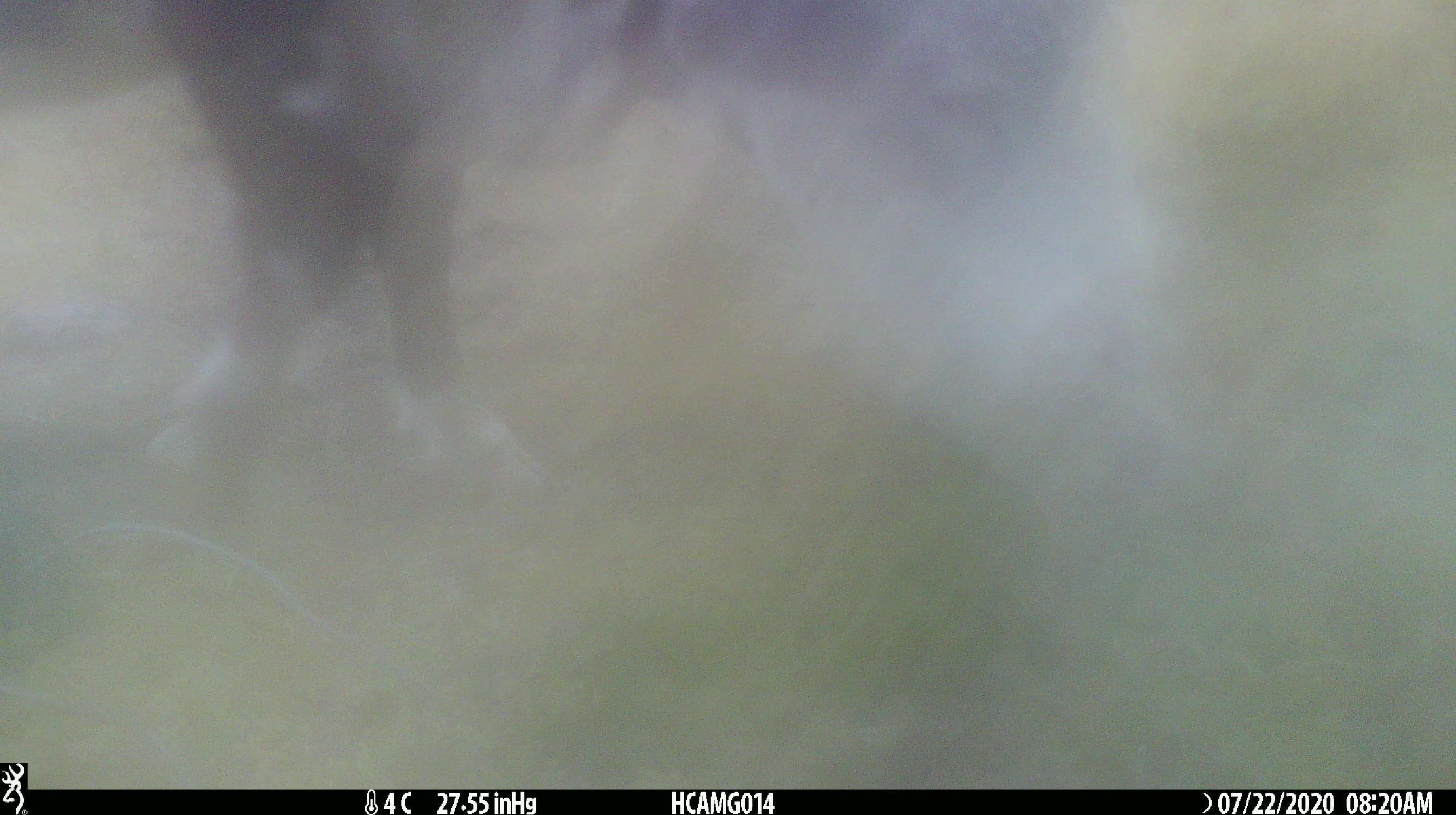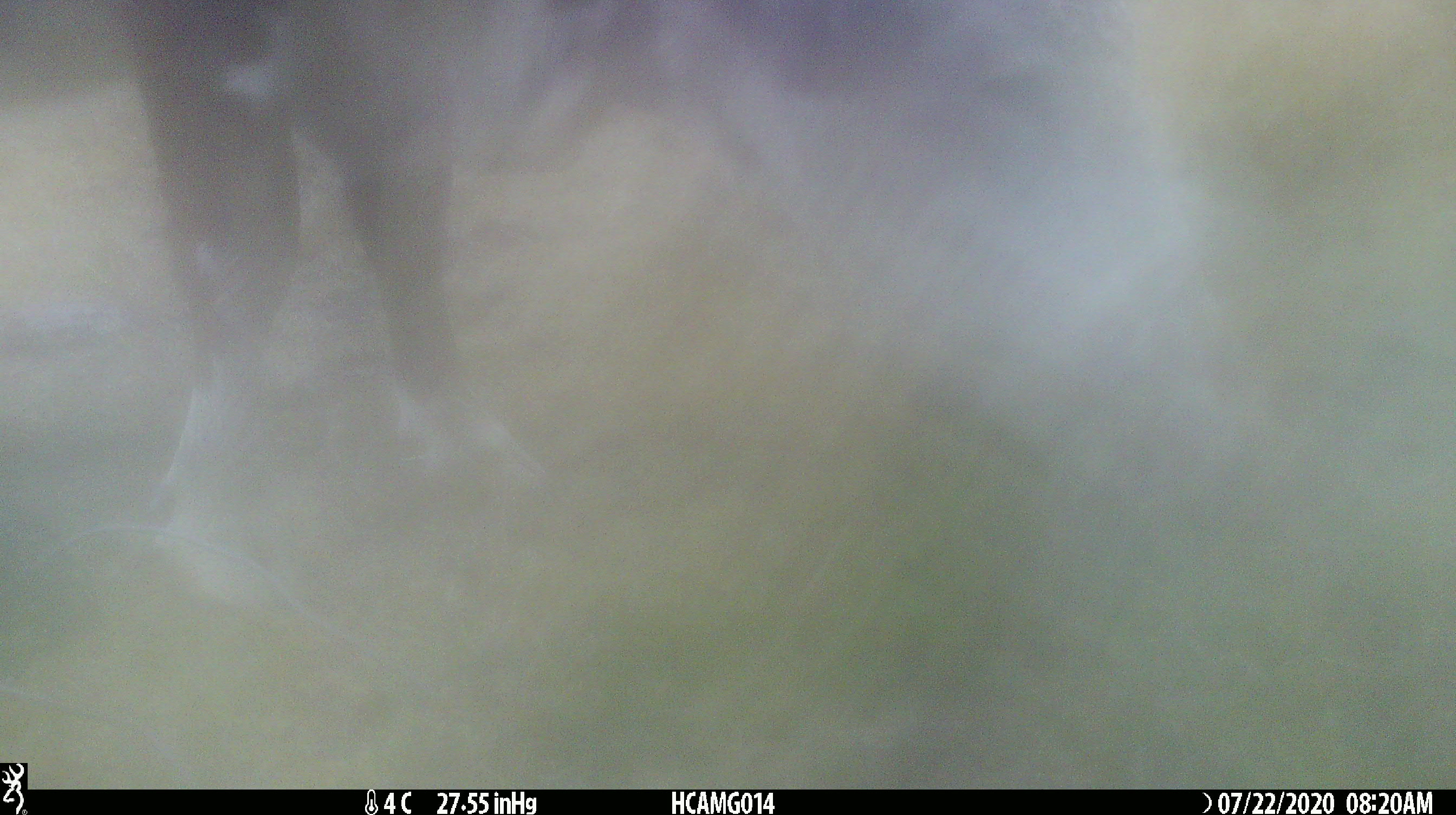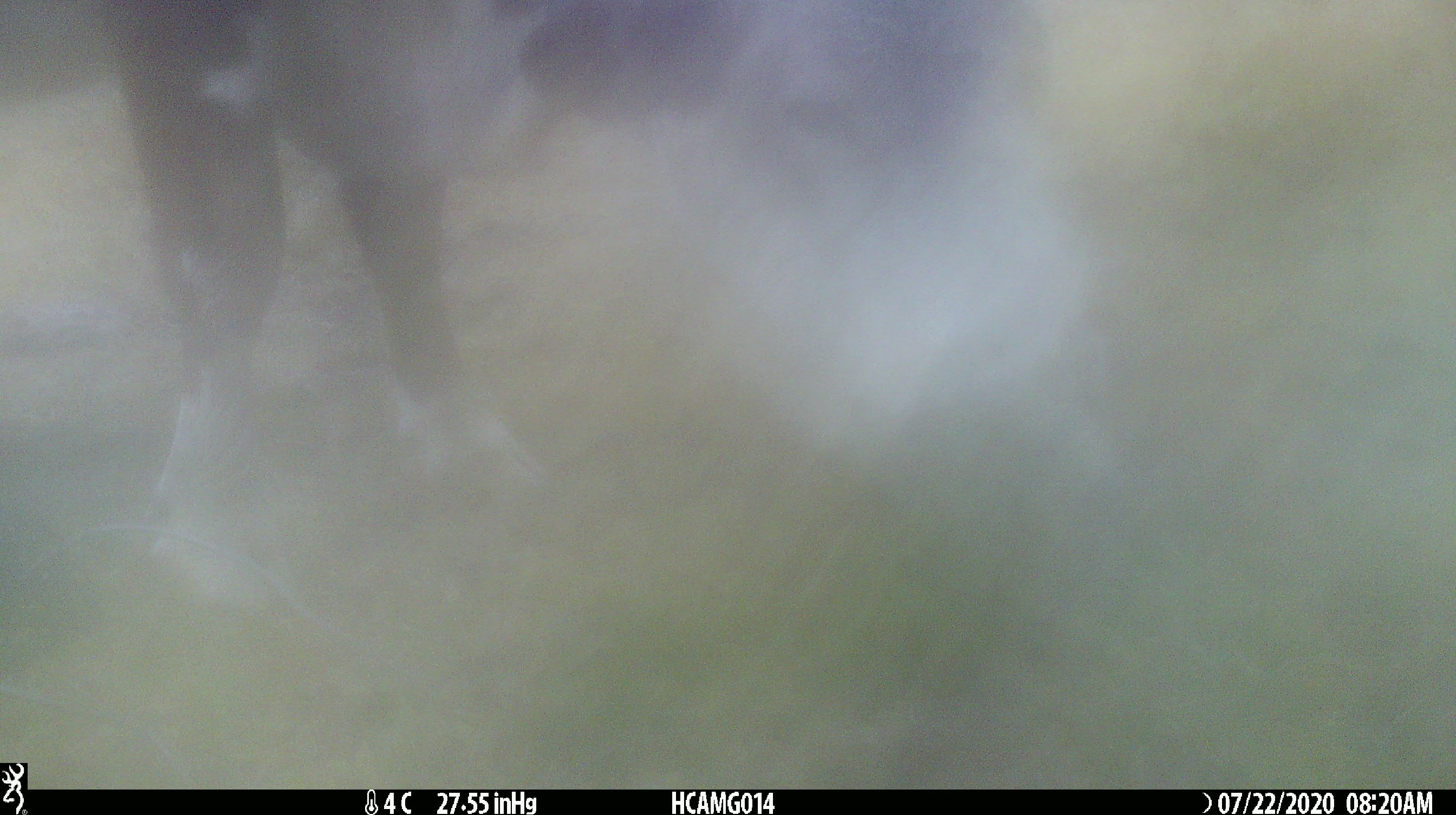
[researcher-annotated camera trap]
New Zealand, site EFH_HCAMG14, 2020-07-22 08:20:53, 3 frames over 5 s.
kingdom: Animalia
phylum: Chordata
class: Mammalia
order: Artiodactyla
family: Bovidae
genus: Bos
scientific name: Bos taurus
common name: domestic cow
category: cow